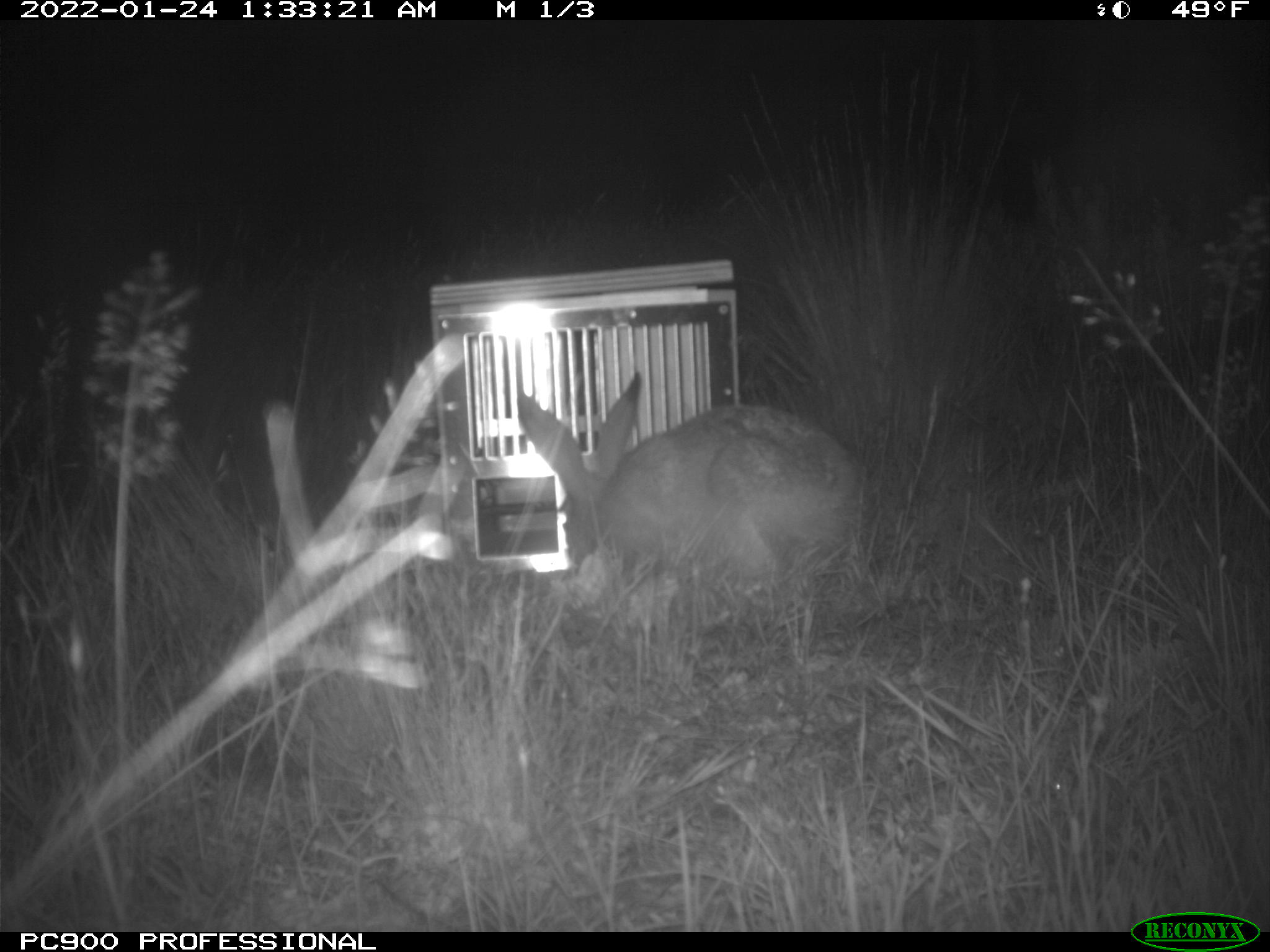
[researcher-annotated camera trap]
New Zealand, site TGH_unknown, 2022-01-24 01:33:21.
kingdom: Animalia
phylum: Chordata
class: Mammalia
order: Lagomorpha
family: Leporidae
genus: Lepus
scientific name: Lepus europaeus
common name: brown hare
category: hare